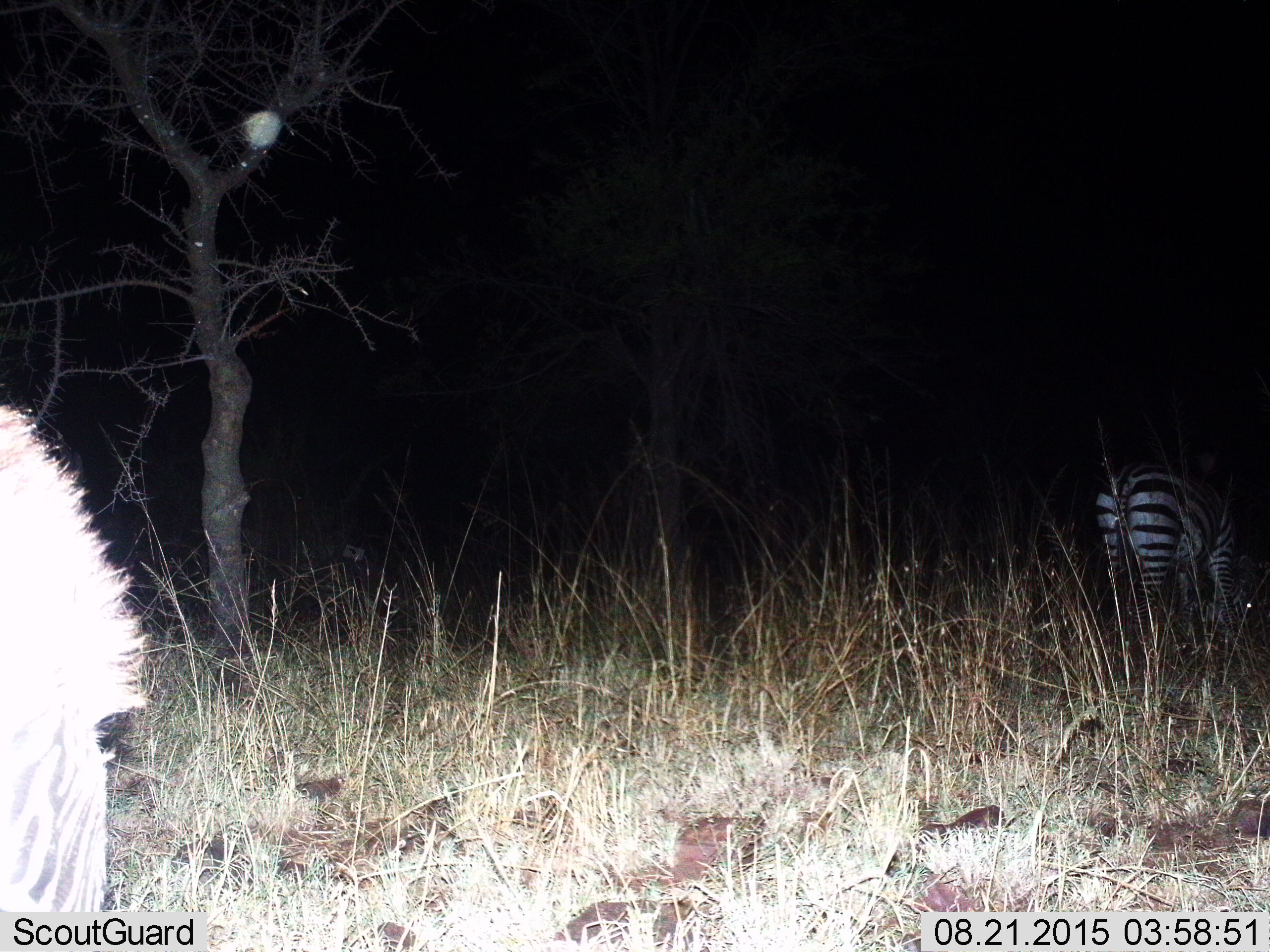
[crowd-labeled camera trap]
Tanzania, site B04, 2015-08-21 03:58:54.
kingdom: Animalia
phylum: Chordata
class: Mammalia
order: Perissodactyla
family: Equidae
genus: Equus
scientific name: Equus quagga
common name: plains zebra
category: zebra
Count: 2.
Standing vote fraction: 53%.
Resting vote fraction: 0%.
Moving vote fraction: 21%.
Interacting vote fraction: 0%.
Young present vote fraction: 0%.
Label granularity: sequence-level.